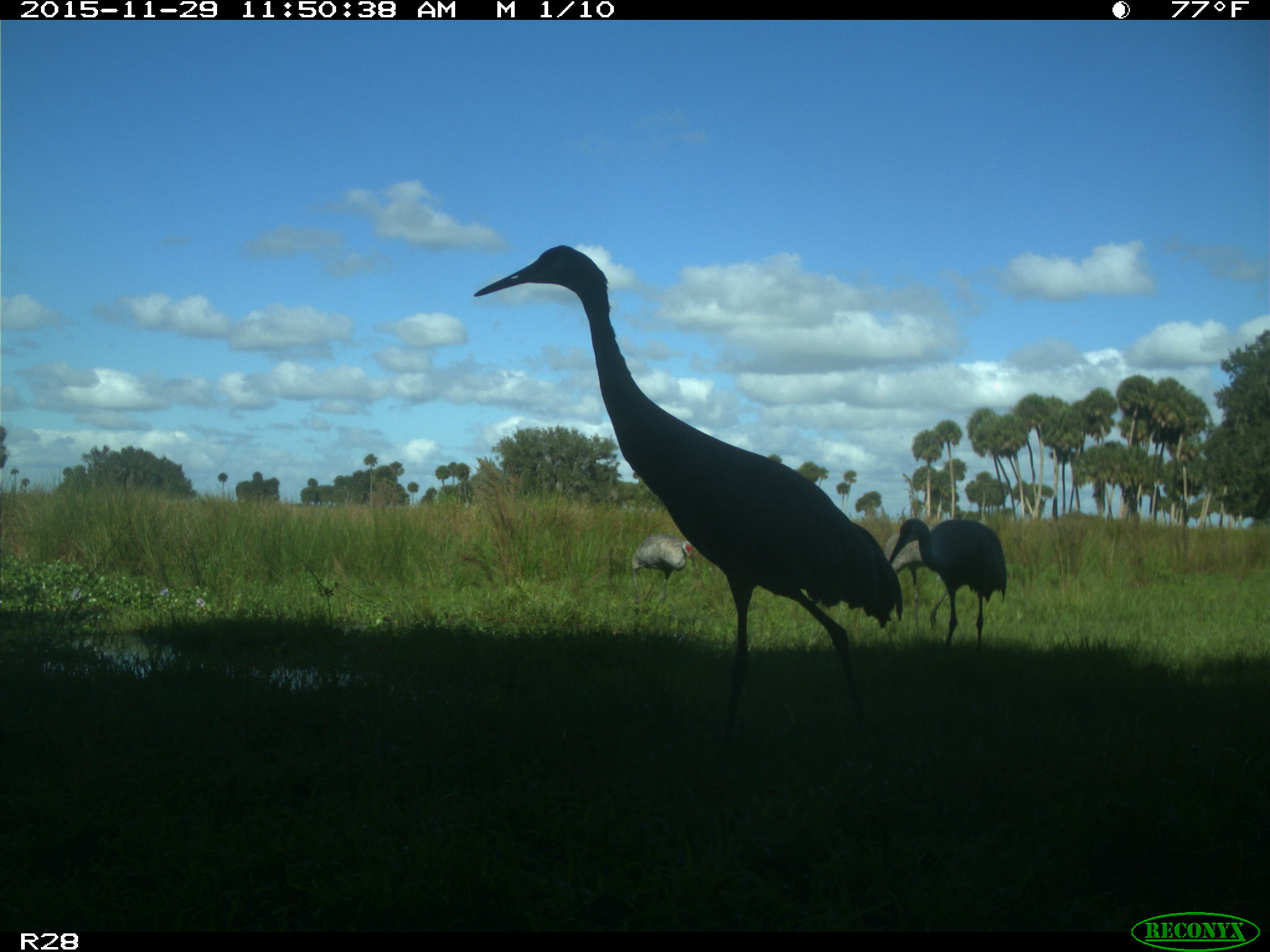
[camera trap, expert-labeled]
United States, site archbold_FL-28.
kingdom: Animalia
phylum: Chordata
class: Aves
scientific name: Aves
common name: birds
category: unidentified bird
Unidentified bird (birds) (Aves).